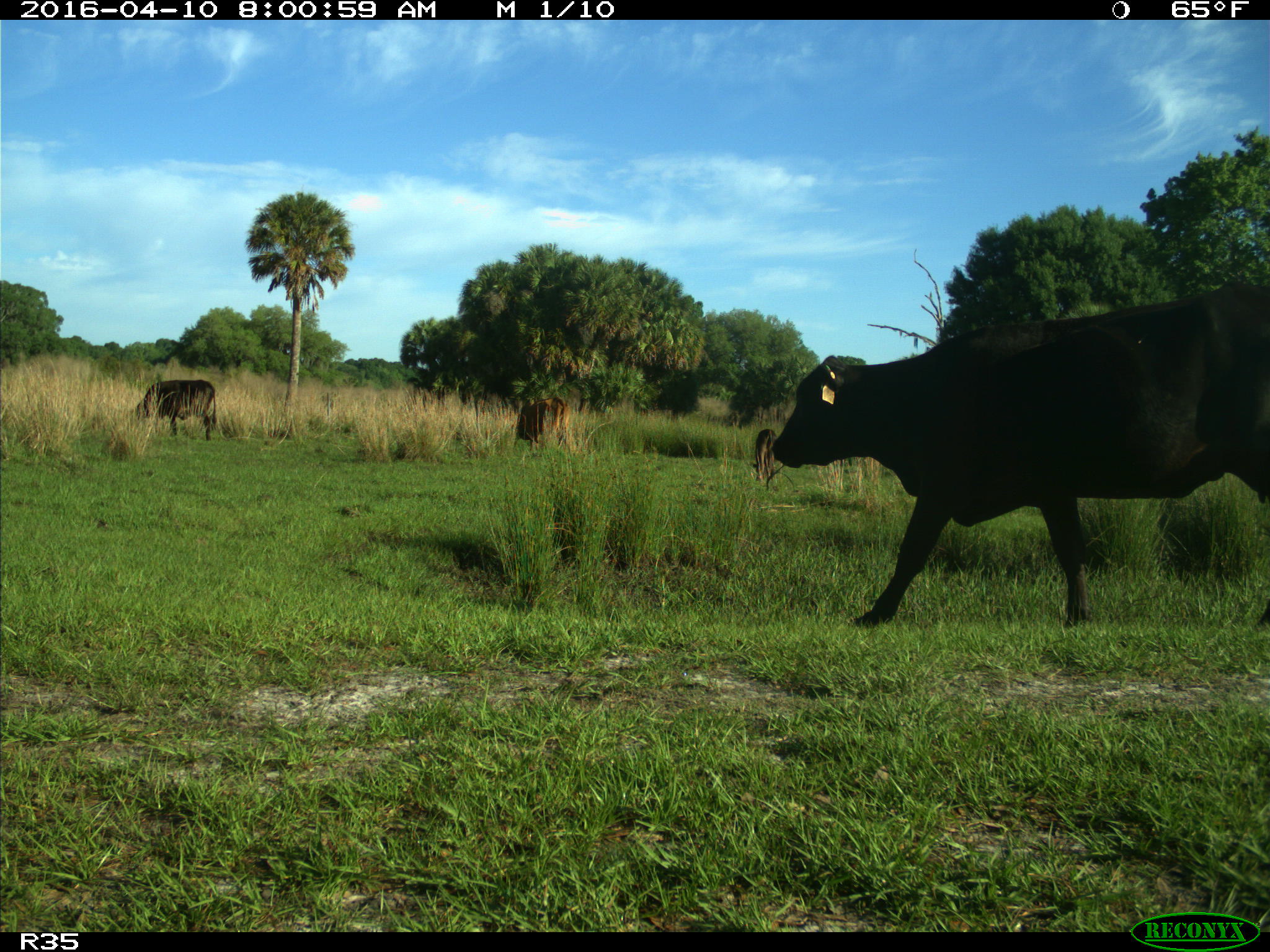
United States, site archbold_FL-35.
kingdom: Animalia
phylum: Chordata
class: Mammalia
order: Artiodactyla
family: Bovidae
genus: Bos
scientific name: Bos taurus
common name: domestic cow